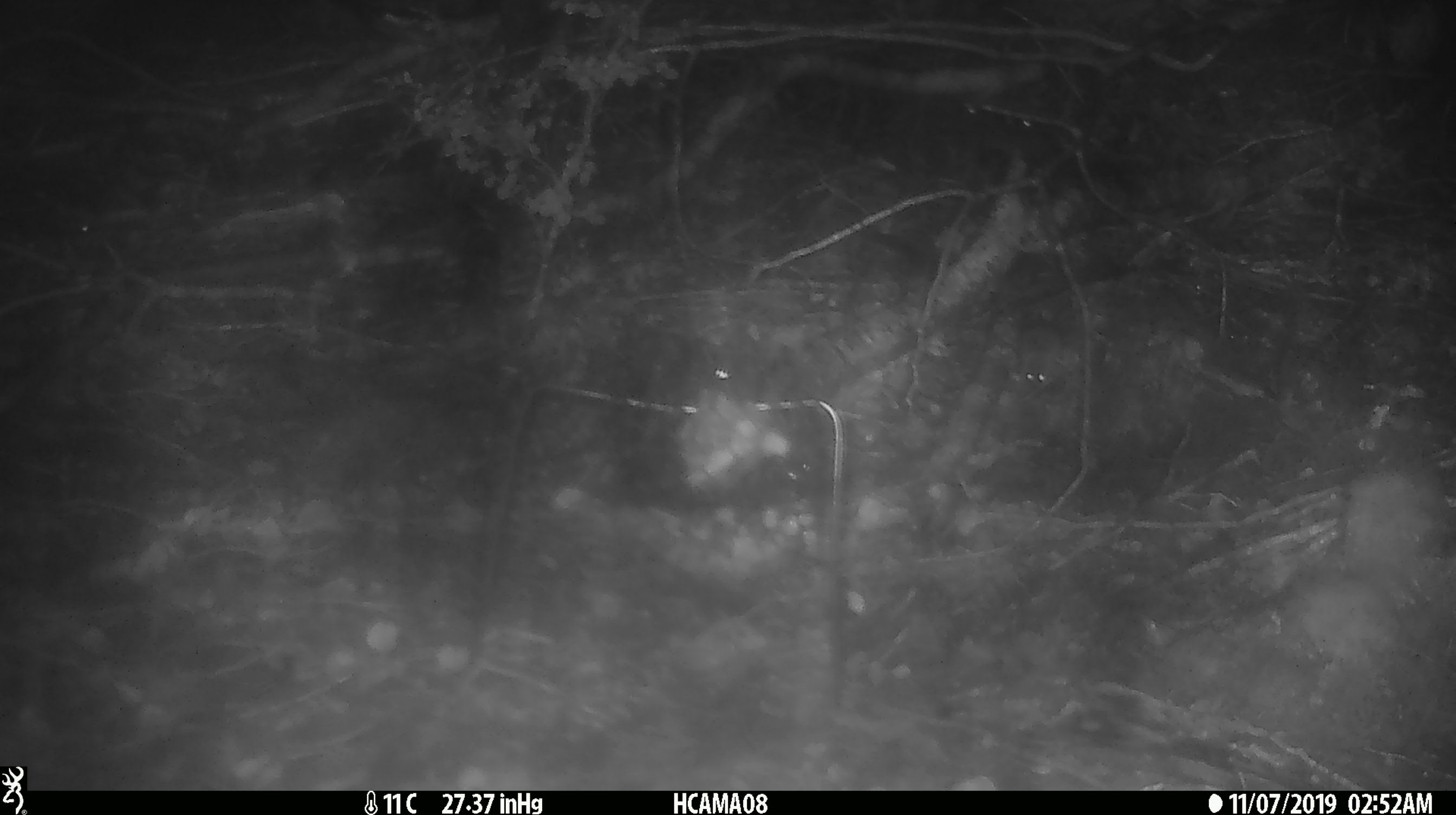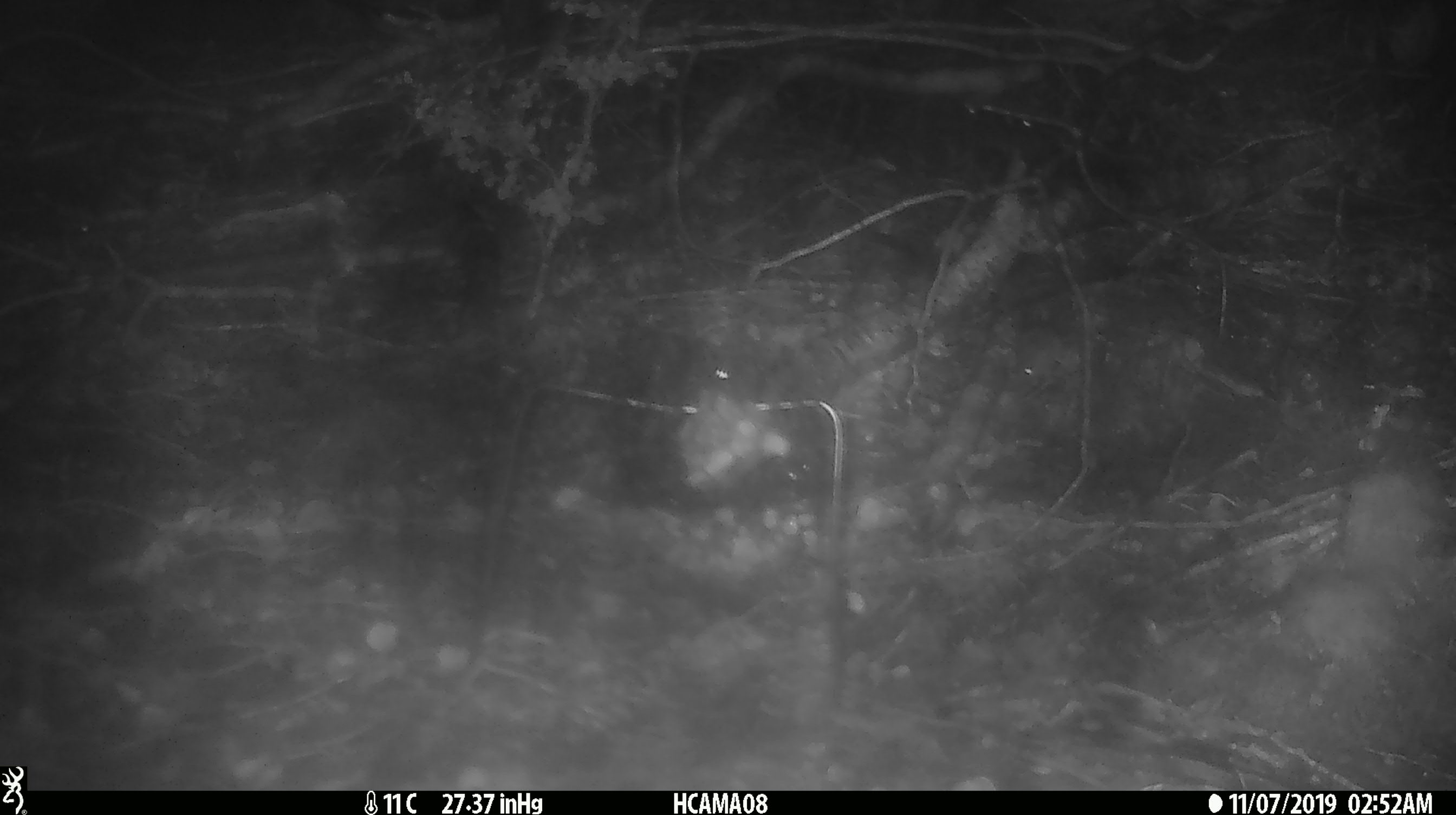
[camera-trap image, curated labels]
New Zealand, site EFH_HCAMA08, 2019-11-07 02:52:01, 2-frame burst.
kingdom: Animalia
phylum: Chordata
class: Mammalia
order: Rodentia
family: Muridae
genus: Mus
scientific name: Mus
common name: mouse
Mouse (Mus).